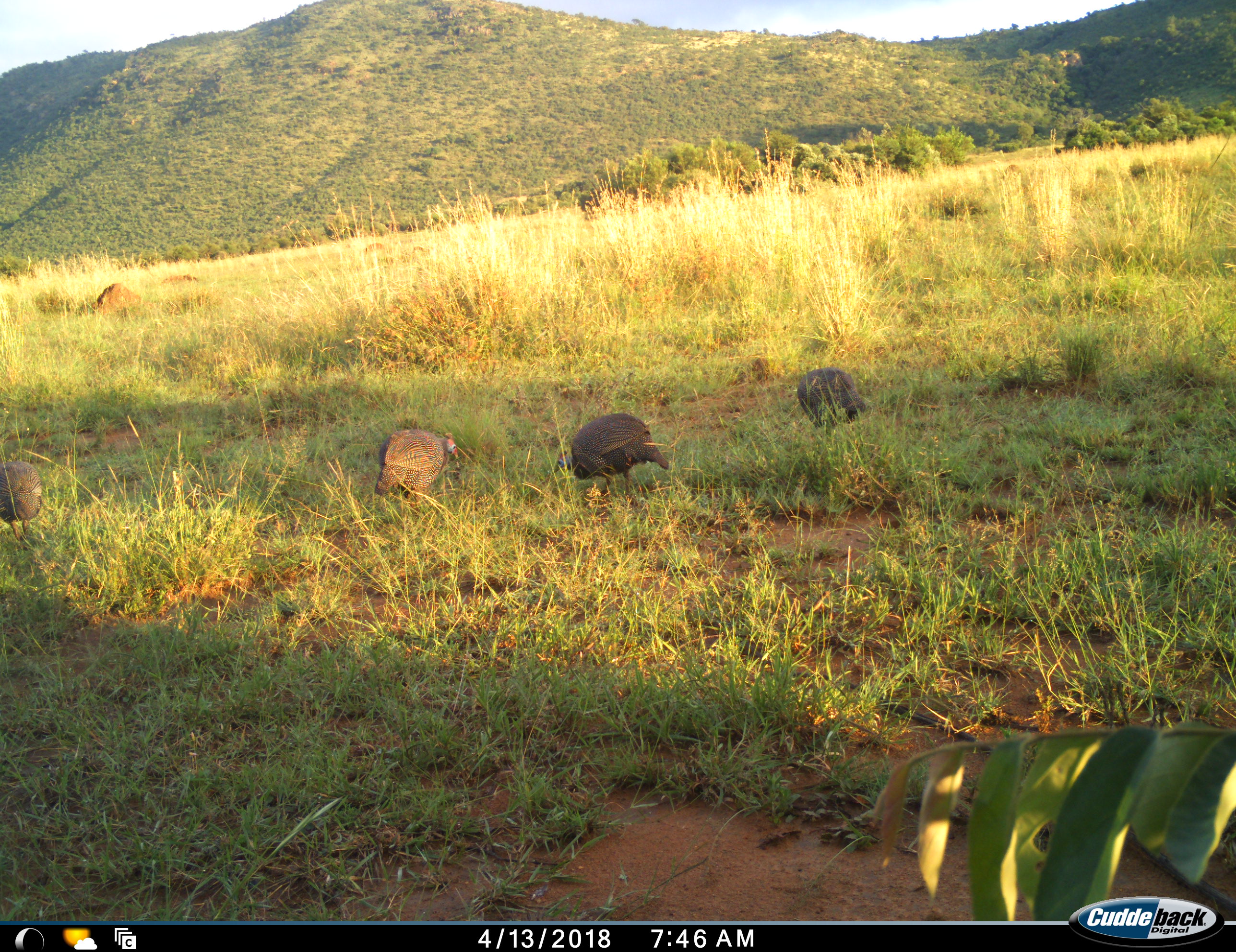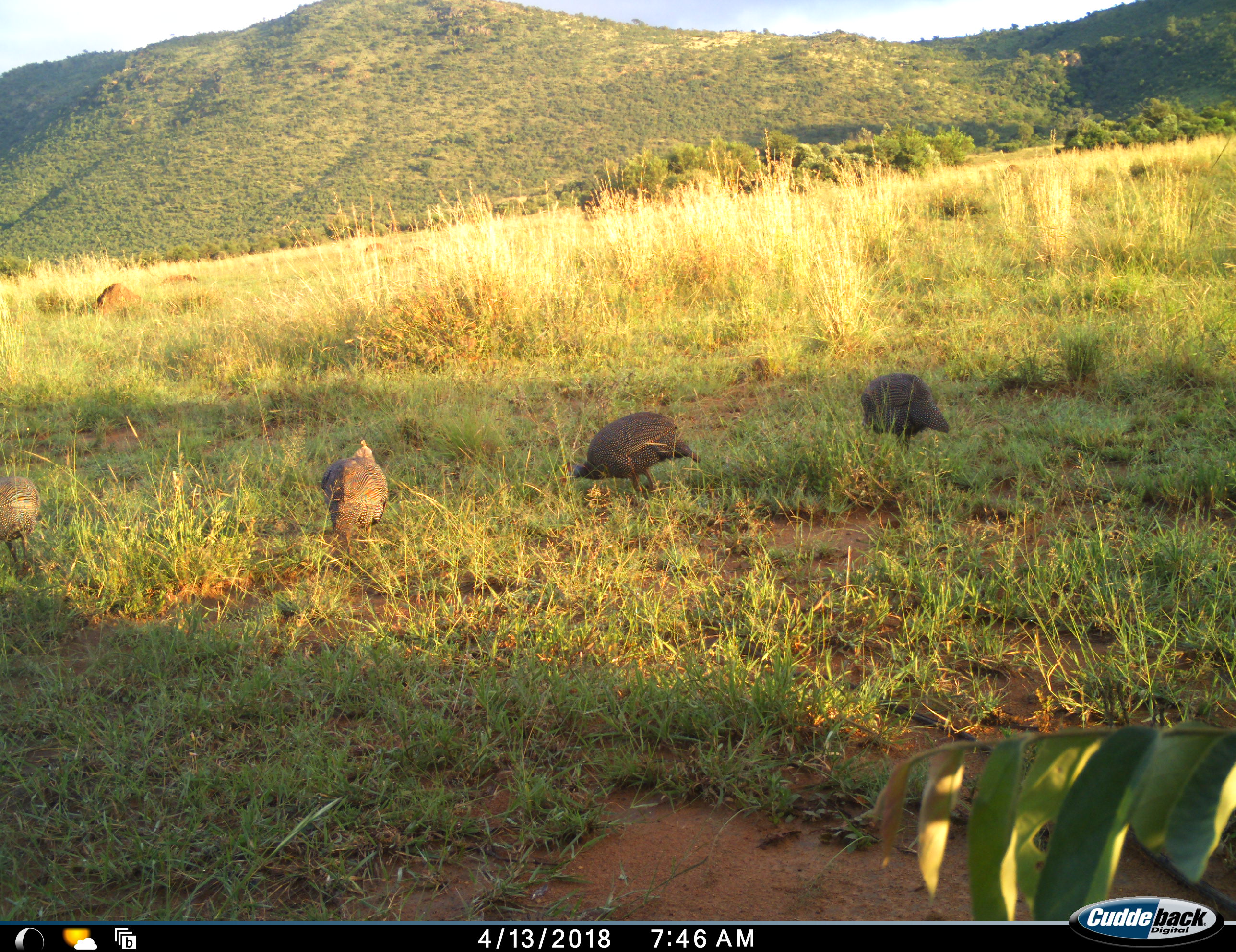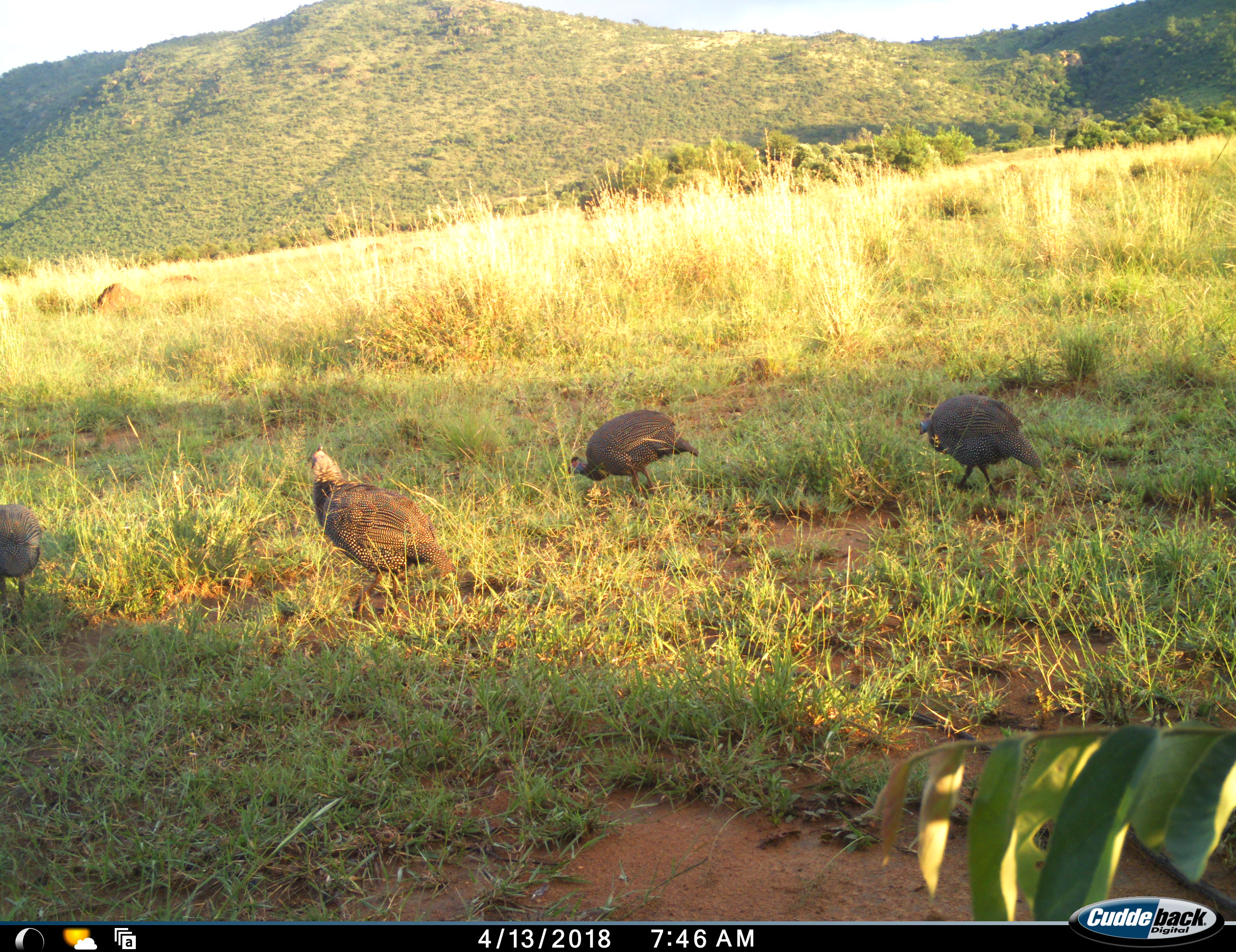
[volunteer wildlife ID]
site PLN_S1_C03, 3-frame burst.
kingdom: Animalia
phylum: Chordata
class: Aves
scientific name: Aves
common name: bird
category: birdother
Birdother (bird) (Aves), count 4. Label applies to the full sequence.